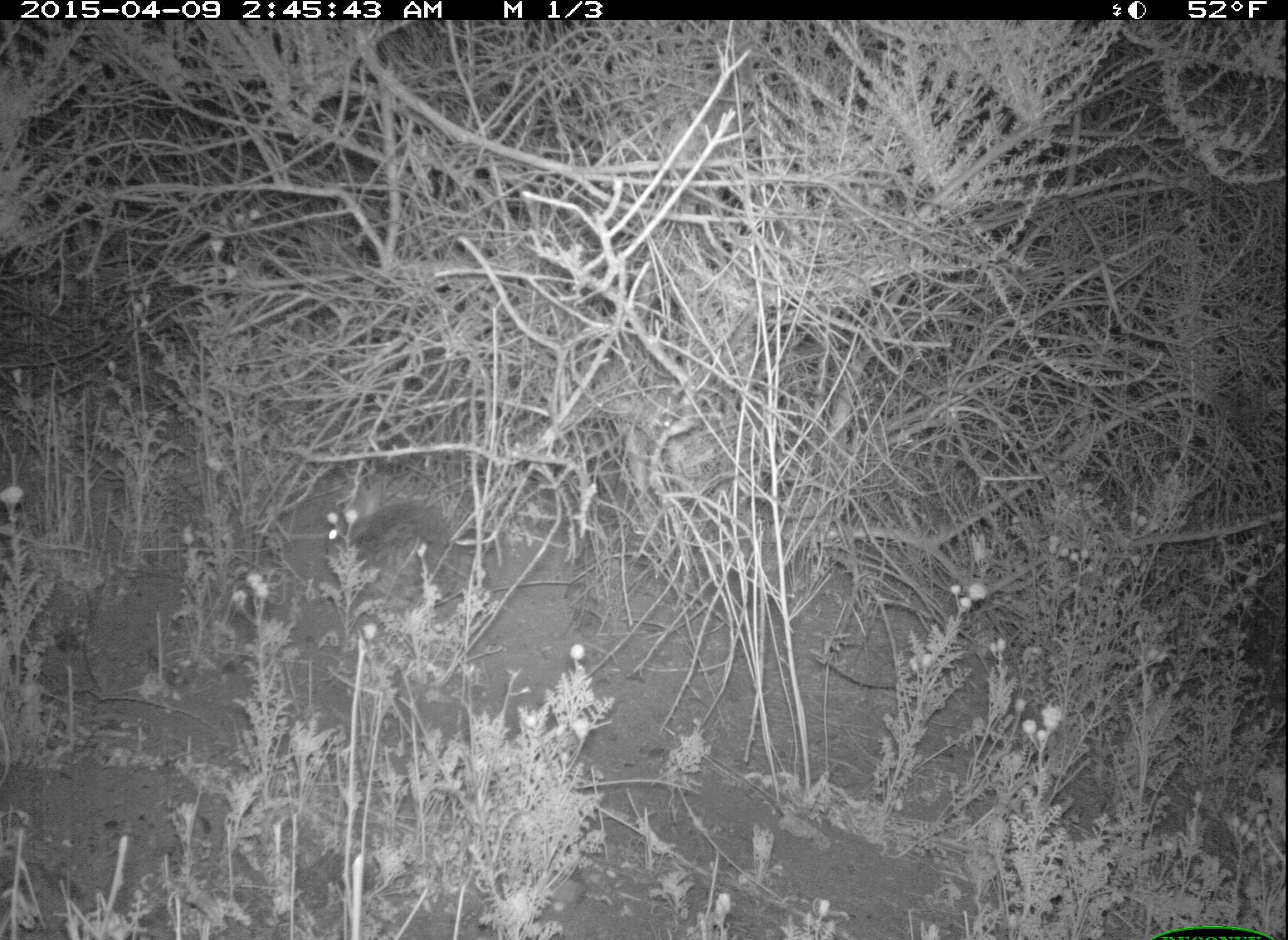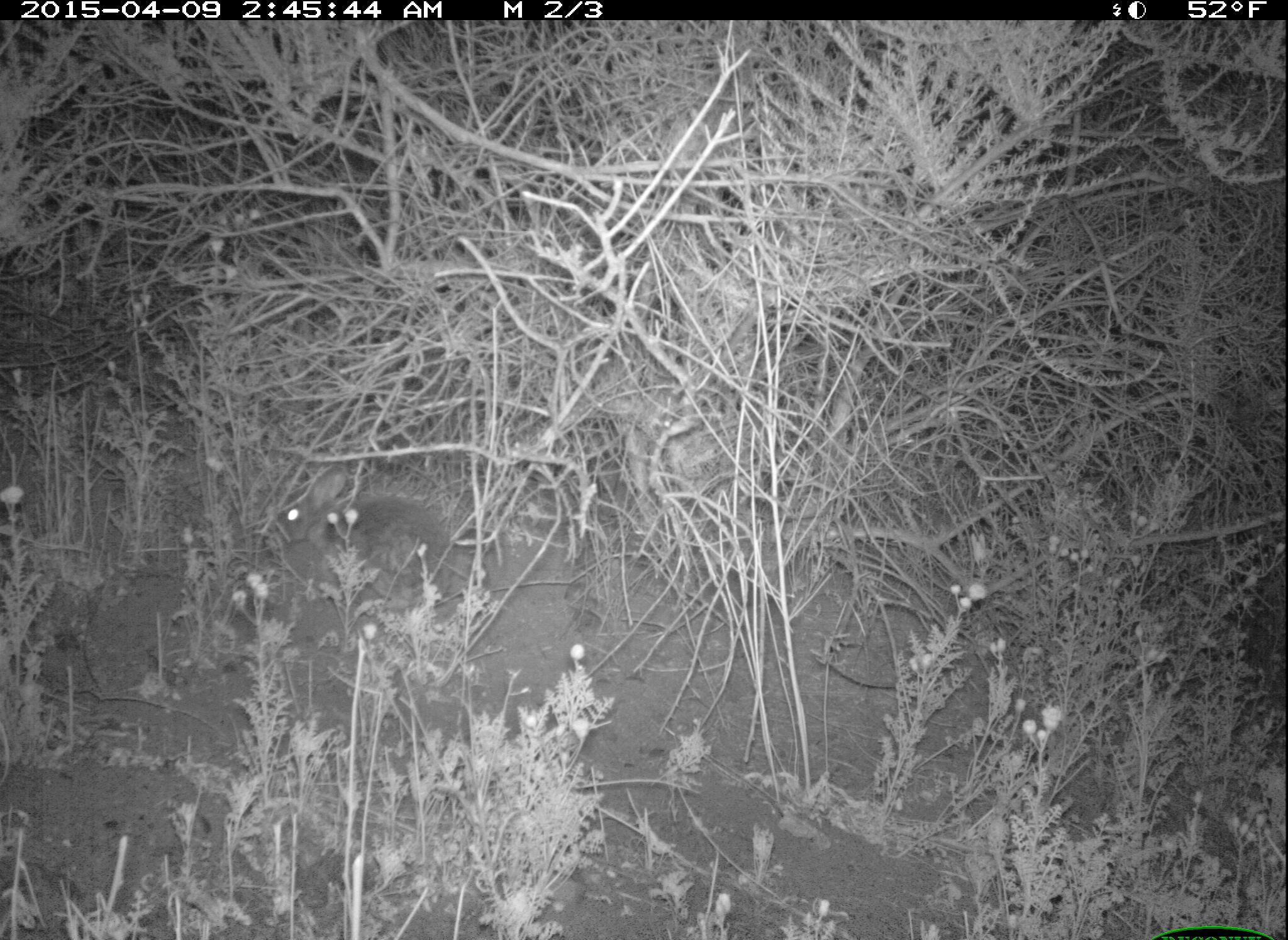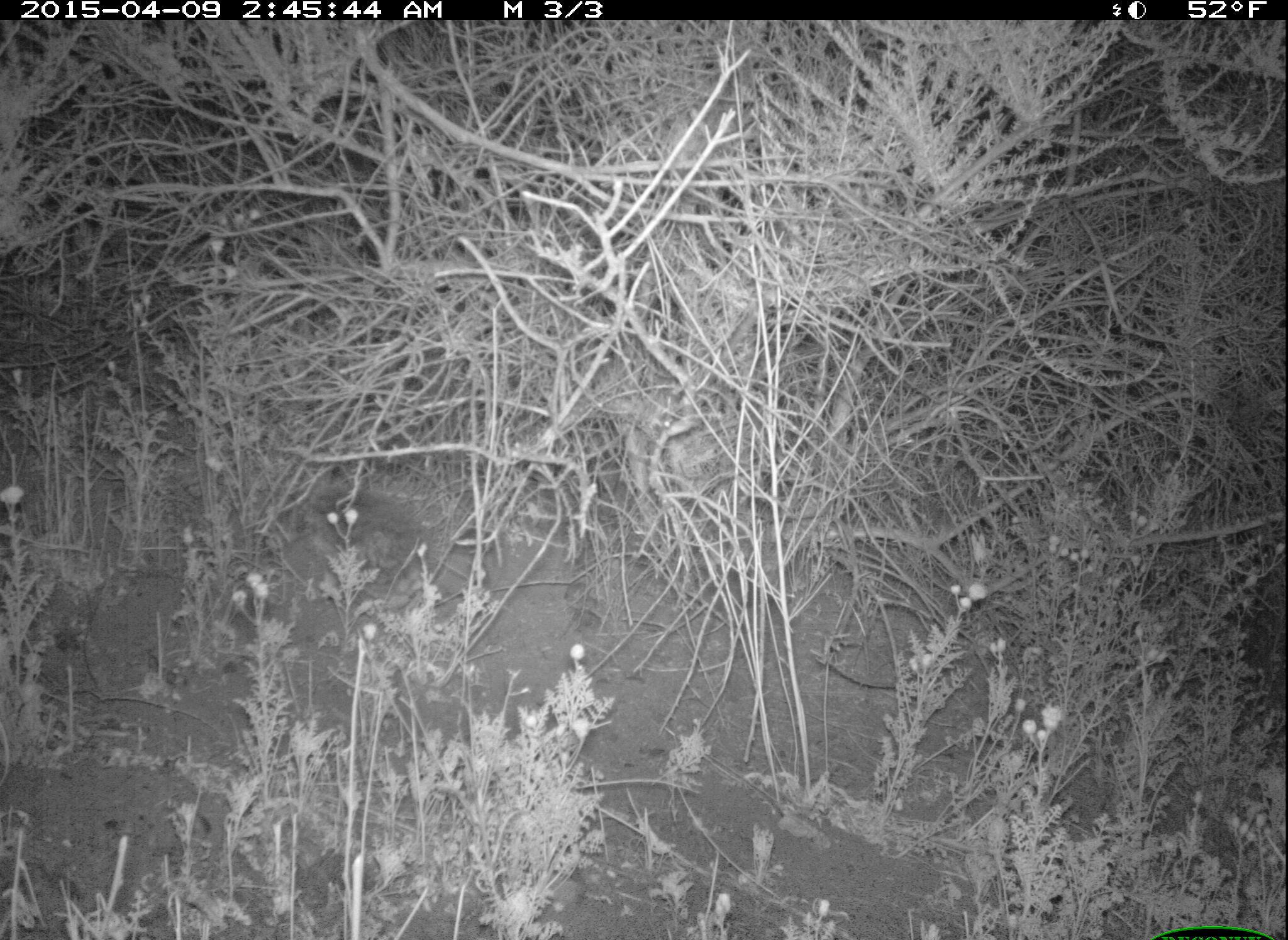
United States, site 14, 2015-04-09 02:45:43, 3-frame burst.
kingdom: Animalia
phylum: Chordata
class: Mammalia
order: Lagomorpha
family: Leporidae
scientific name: Leporidae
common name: rabbits and hares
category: rabbit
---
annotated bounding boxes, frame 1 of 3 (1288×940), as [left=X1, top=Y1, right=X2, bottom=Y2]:
rabbit: [left=328, top=503, right=451, bottom=578]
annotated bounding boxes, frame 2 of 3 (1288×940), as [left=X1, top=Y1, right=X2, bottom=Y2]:
rabbit: [left=277, top=469, right=446, bottom=597]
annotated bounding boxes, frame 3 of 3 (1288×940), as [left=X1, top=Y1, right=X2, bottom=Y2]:
rabbit: [left=310, top=482, right=439, bottom=579]